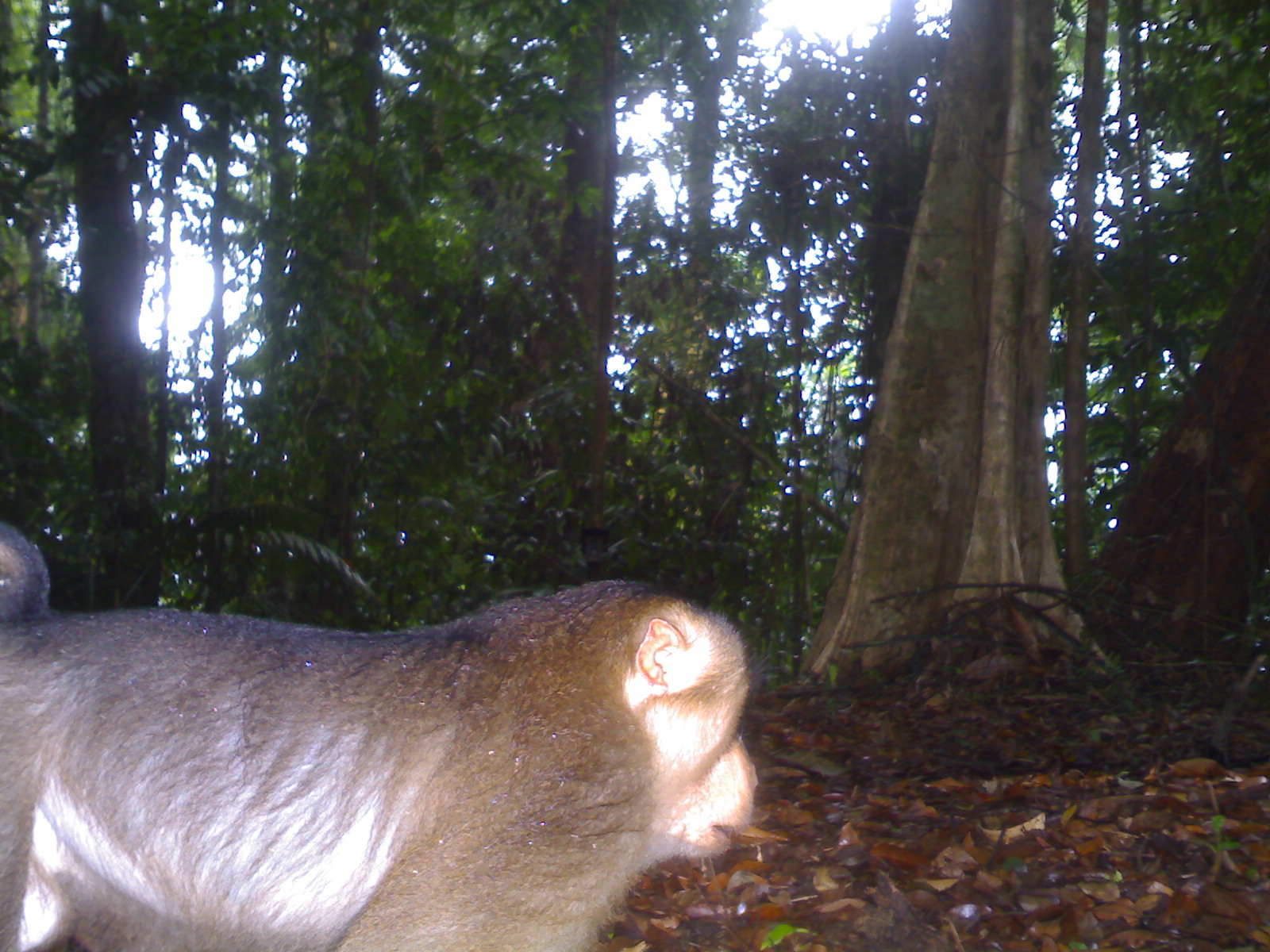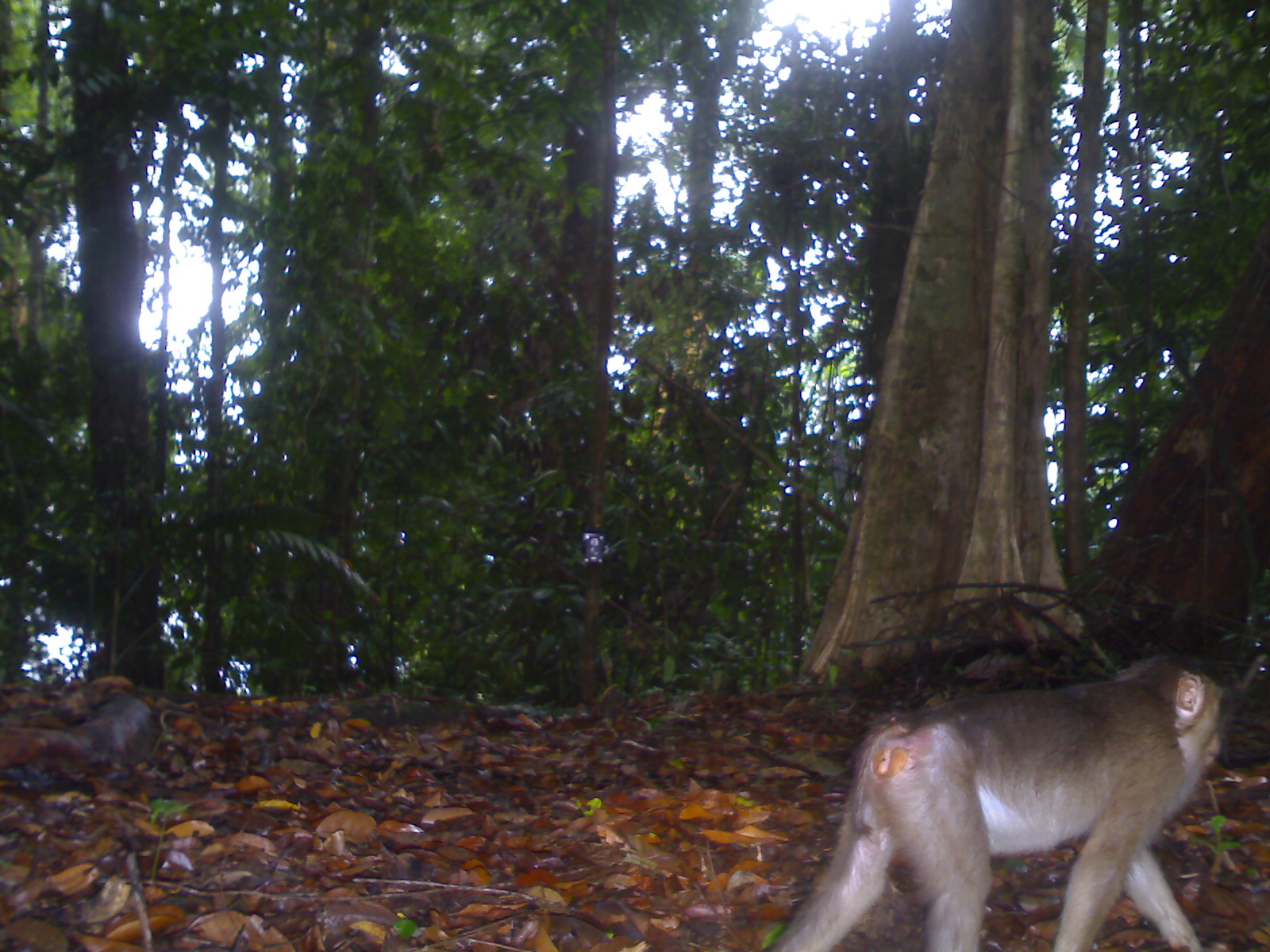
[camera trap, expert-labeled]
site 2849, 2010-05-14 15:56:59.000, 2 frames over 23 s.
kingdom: Animalia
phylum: Chordata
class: Mammalia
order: Primates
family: Cercopithecidae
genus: Macaca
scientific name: Macaca nemestrina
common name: southern pig-tailed macaque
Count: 1.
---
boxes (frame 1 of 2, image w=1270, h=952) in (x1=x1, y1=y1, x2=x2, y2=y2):
macaca nemestrina: (x1=0, y1=524, x2=759, y2=950)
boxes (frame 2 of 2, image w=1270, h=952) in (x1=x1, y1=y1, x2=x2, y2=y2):
macaca nemestrina: (x1=762, y1=651, x2=1222, y2=949)